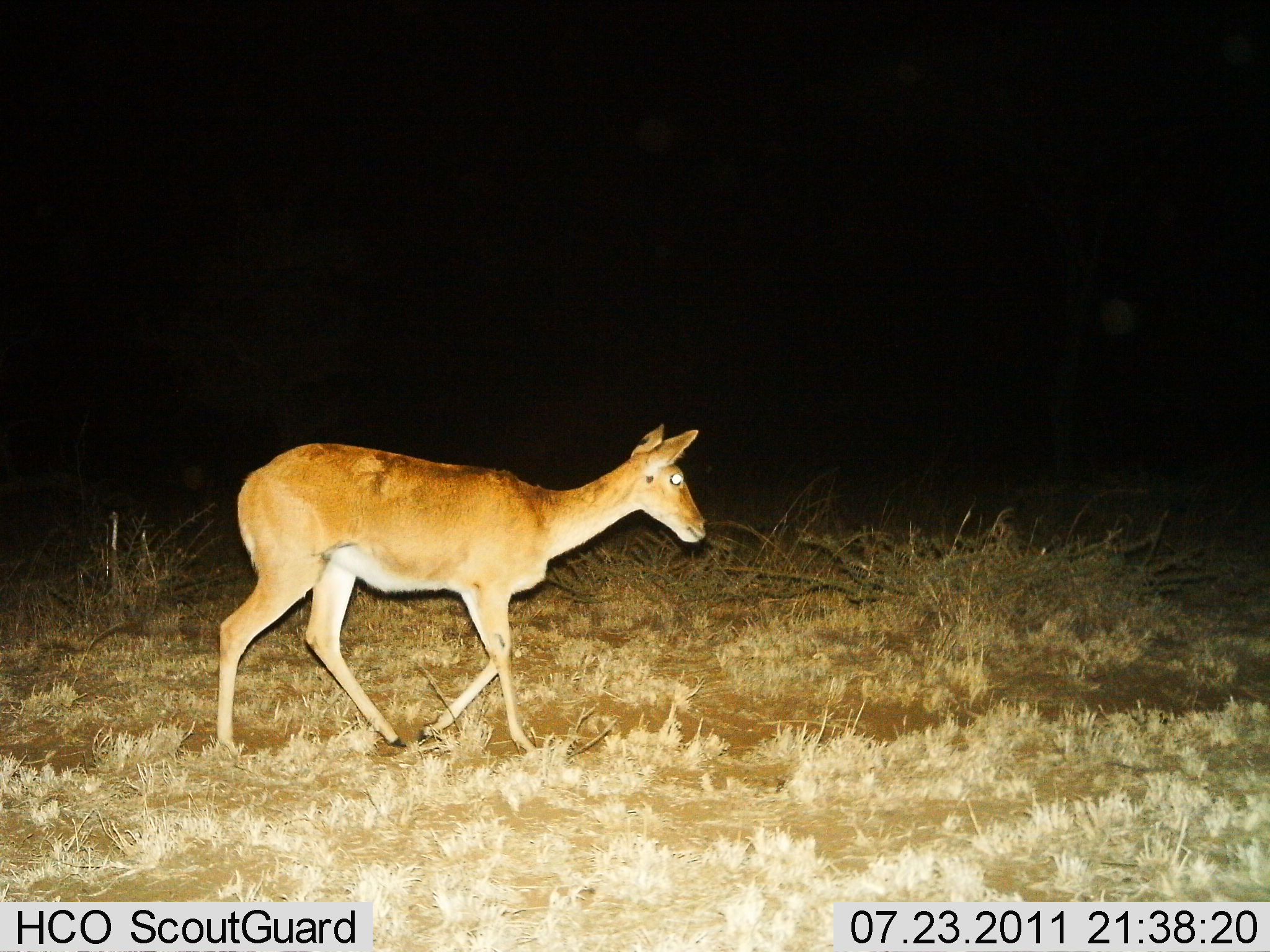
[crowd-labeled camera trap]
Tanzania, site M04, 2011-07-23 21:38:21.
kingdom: Animalia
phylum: Chordata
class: Mammalia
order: Artiodactyla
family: Bovidae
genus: Redunca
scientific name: Redunca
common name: reedbuck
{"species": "reedbuck (Redunca)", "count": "1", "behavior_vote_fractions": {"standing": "10%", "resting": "0%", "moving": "90%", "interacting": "0%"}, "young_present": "0%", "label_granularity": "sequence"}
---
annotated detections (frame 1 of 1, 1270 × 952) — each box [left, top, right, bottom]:
animal: [214, 424, 708, 766]